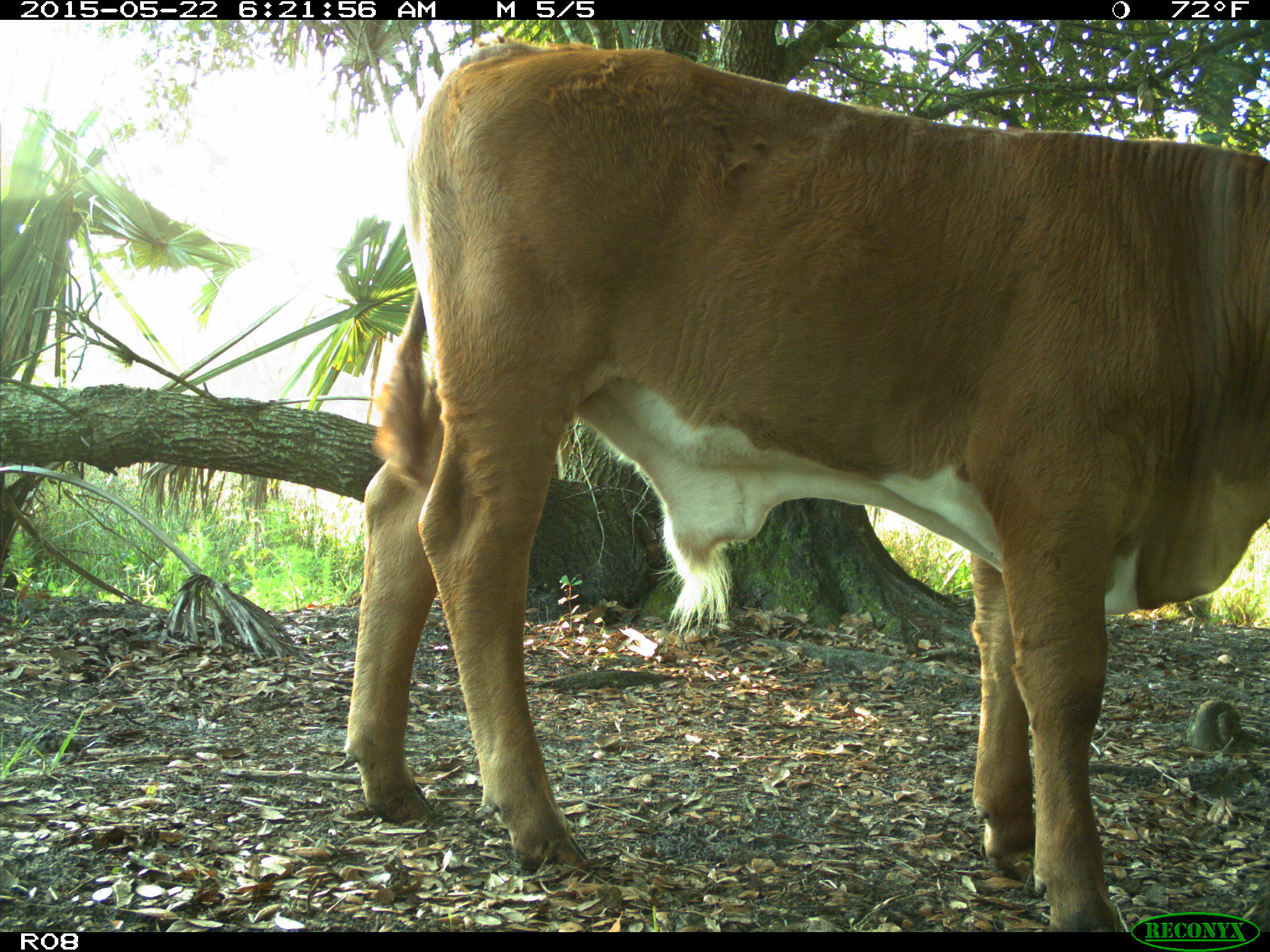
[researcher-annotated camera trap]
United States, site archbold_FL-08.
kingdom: Animalia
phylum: Chordata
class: Mammalia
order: Artiodactyla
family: Bovidae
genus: Bos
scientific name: Bos taurus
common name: domestic cow